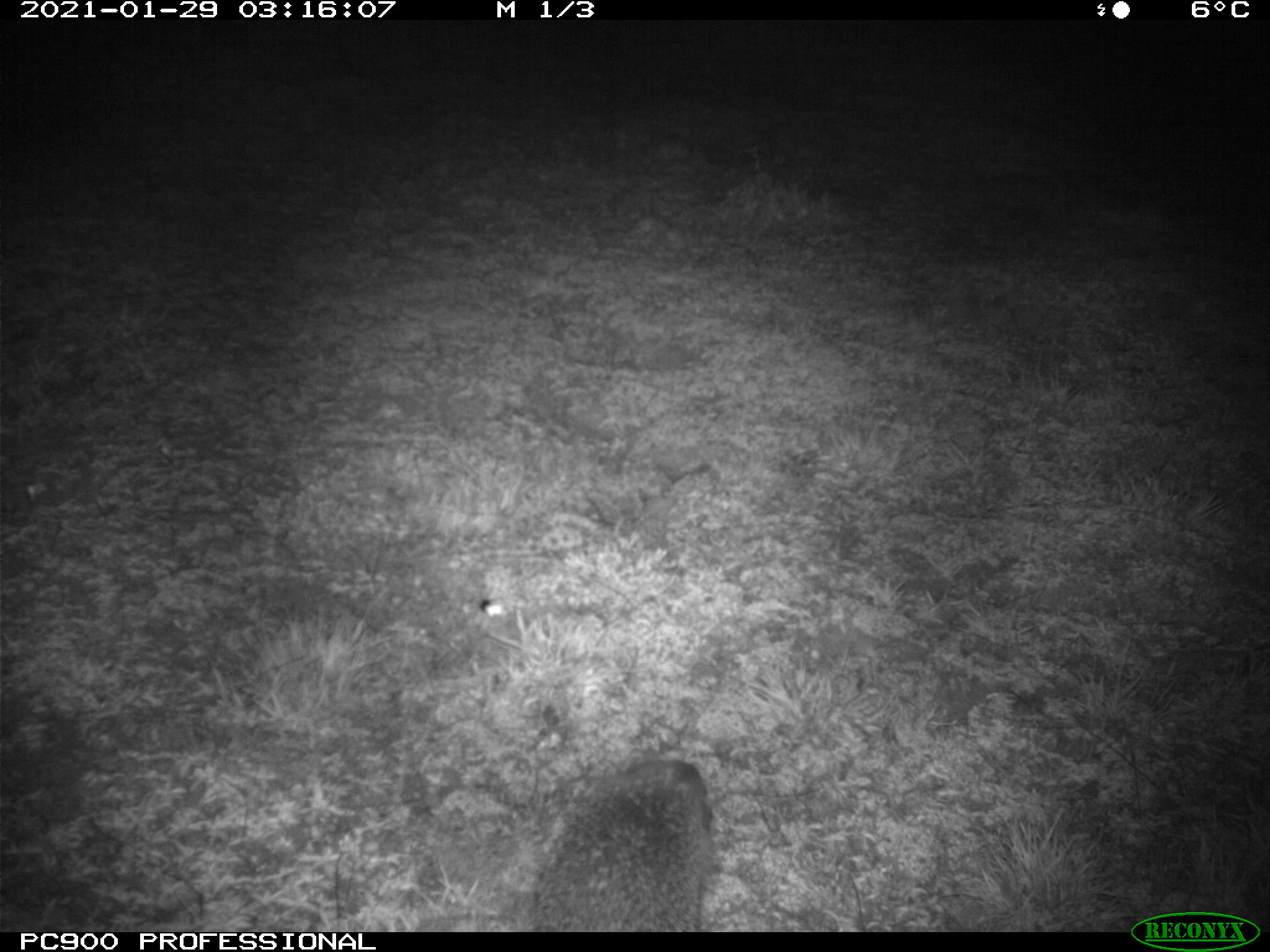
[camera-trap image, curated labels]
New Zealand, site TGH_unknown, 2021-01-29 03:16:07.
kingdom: Animalia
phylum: Chordata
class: Mammalia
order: Eulipotyphla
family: Erinaceidae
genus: Erinaceus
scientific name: Erinaceus europaeus europaeus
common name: european hedgehog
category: hedgehog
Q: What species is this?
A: Hedgehog (european hedgehog) (Erinaceus europaeus europaeus).